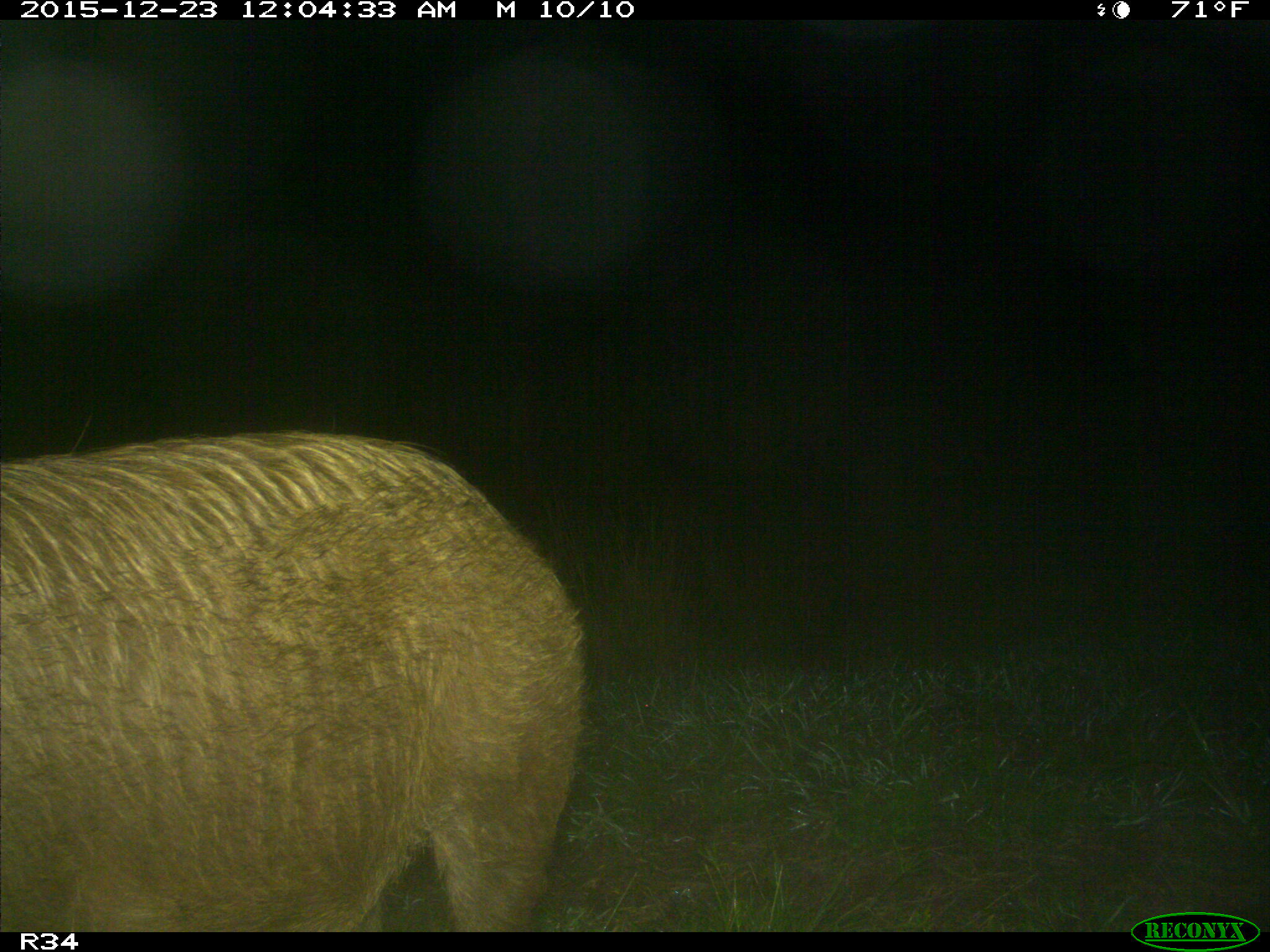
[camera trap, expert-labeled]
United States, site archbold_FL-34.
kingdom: Animalia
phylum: Chordata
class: Mammalia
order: Artiodactyla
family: Suidae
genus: Sus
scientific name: Sus scrofa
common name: wild boar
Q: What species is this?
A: Sus scrofa (wild boar).